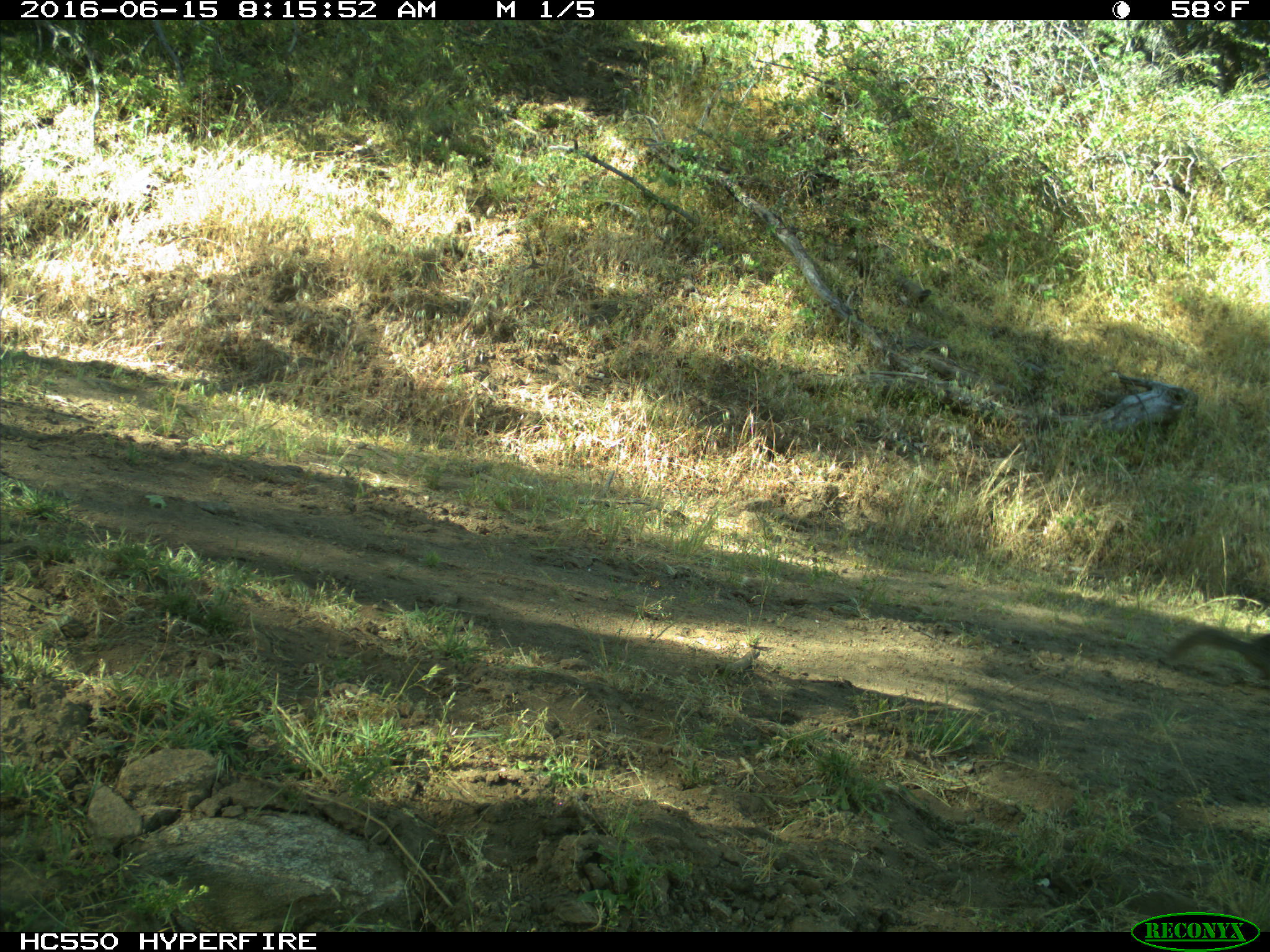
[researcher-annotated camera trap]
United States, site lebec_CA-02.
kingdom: Animalia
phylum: Chordata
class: Mammalia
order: Rodentia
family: Sciuridae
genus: Otospermophilus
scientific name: Otospermophilus beecheyi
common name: california ground squirrel